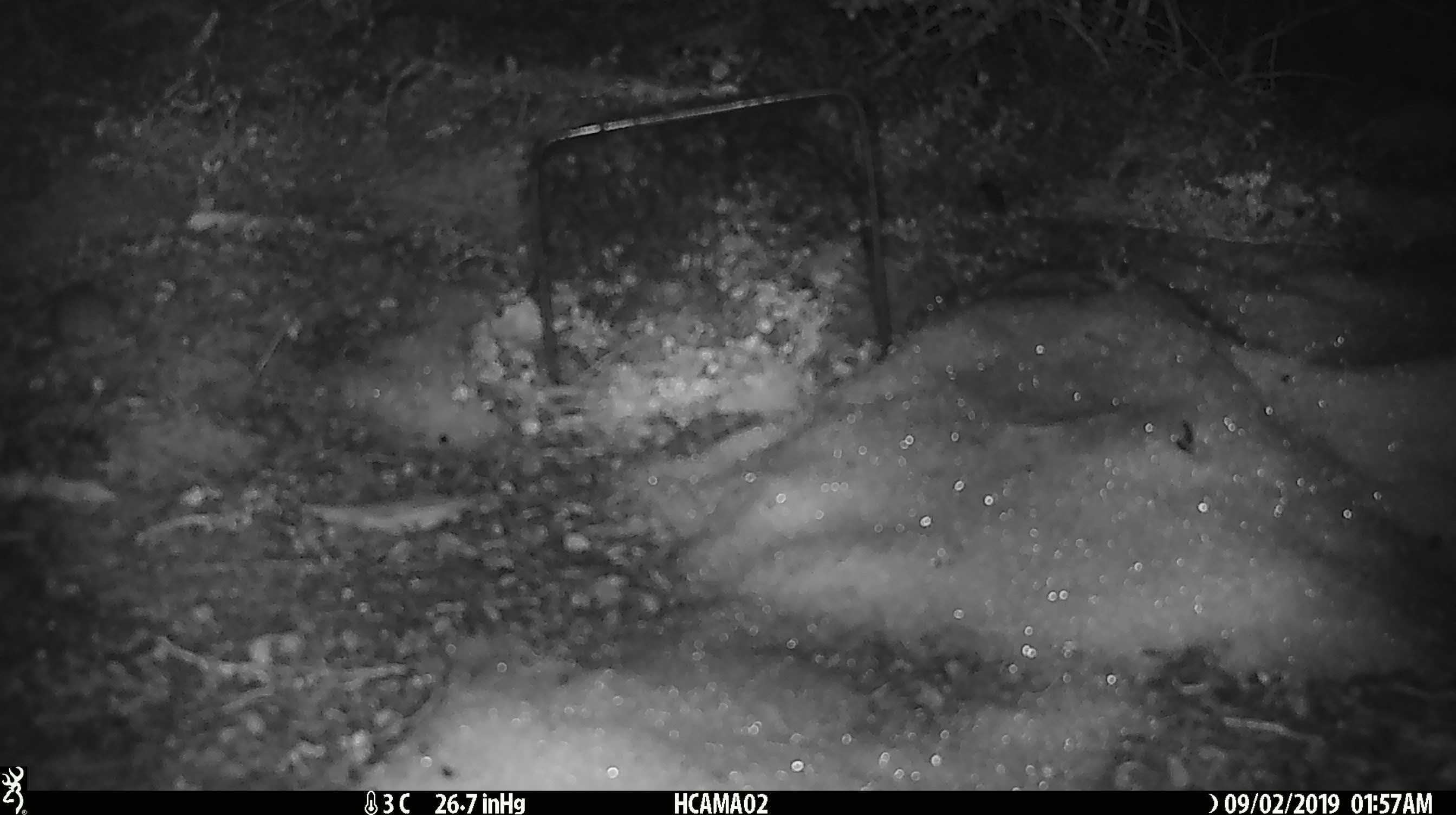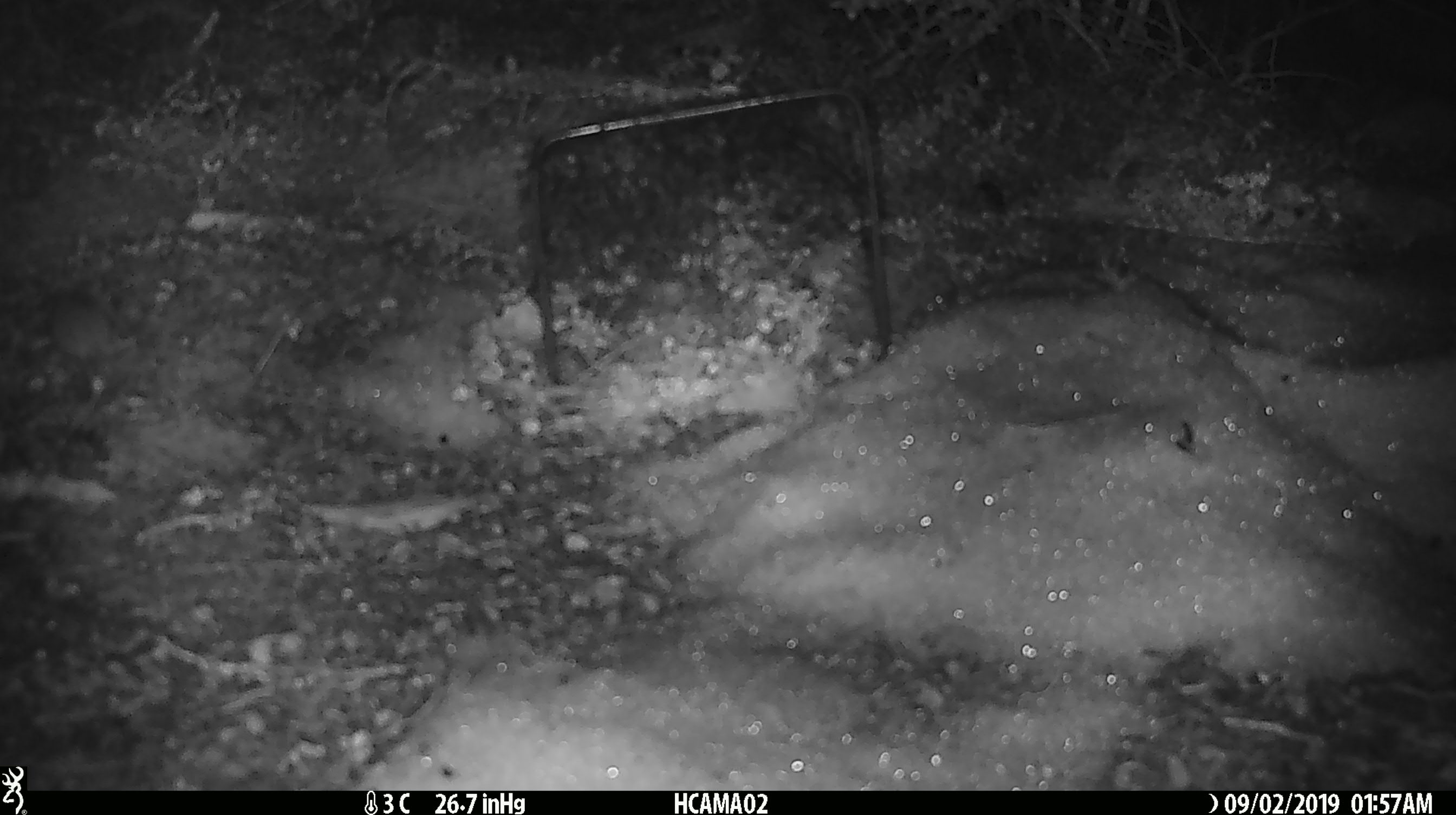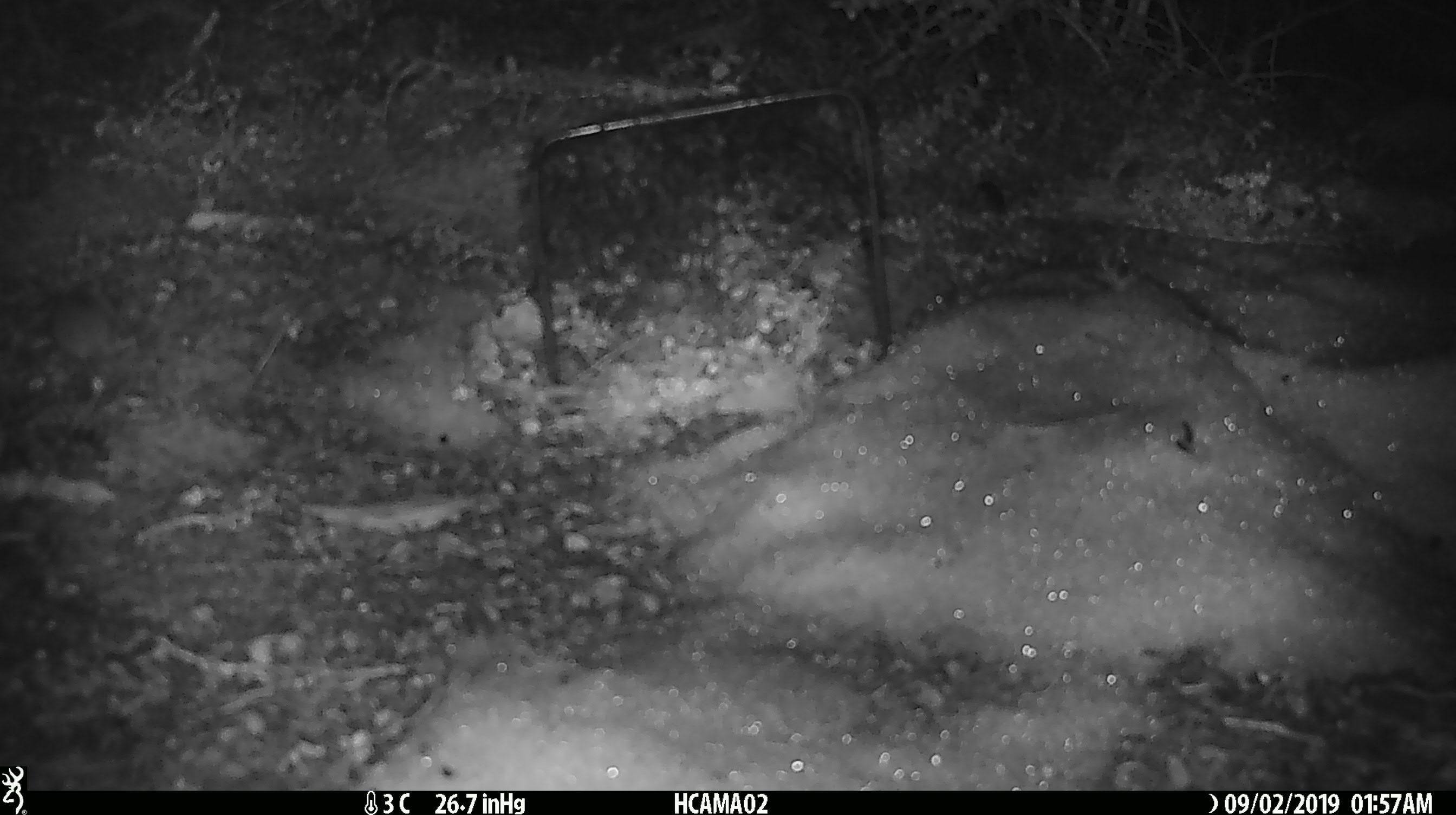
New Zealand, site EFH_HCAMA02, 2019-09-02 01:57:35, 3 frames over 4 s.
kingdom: Animalia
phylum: Chordata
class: Mammalia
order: Rodentia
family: Muridae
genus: Mus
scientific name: Mus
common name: mouse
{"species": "mouse (Mus)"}